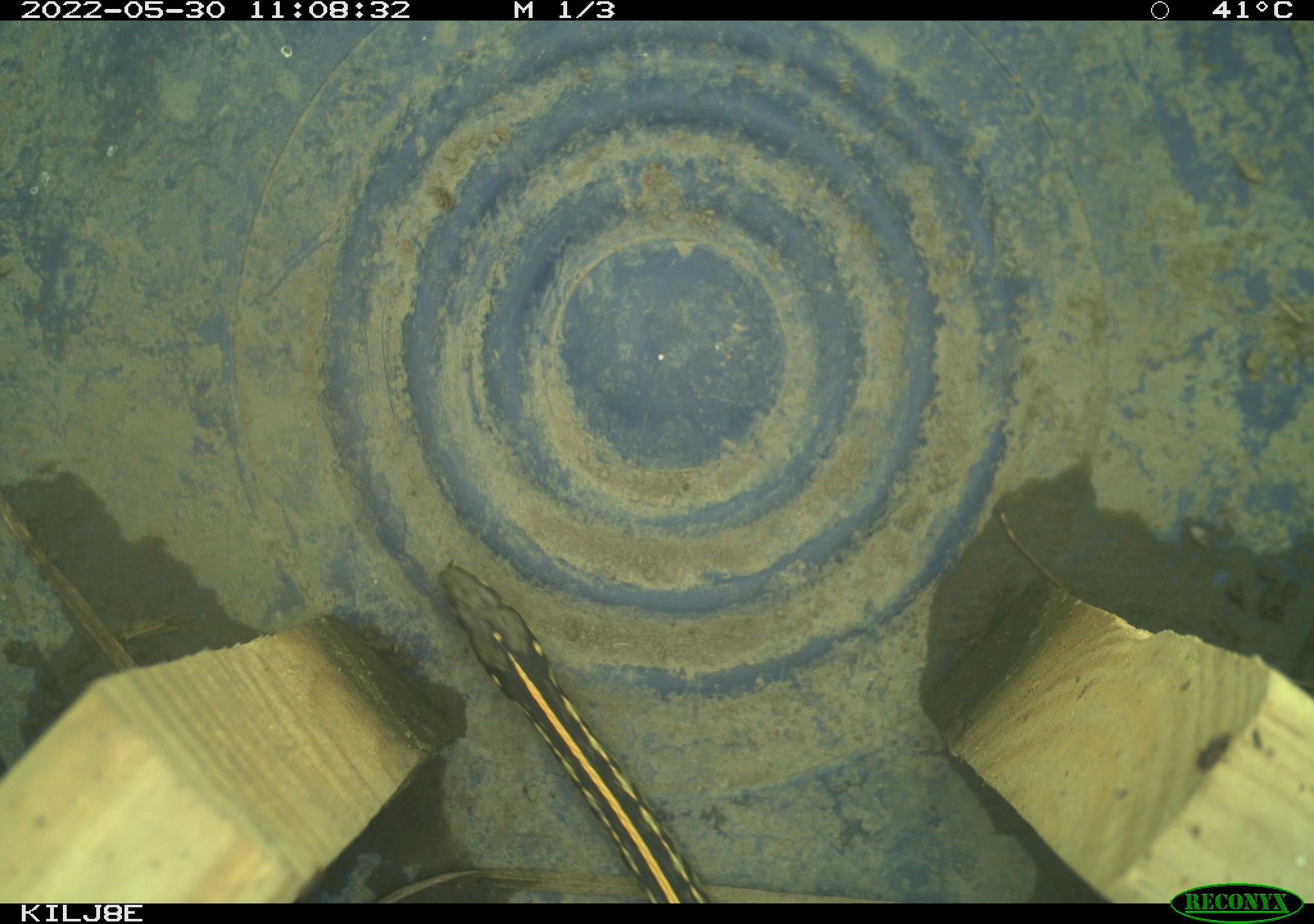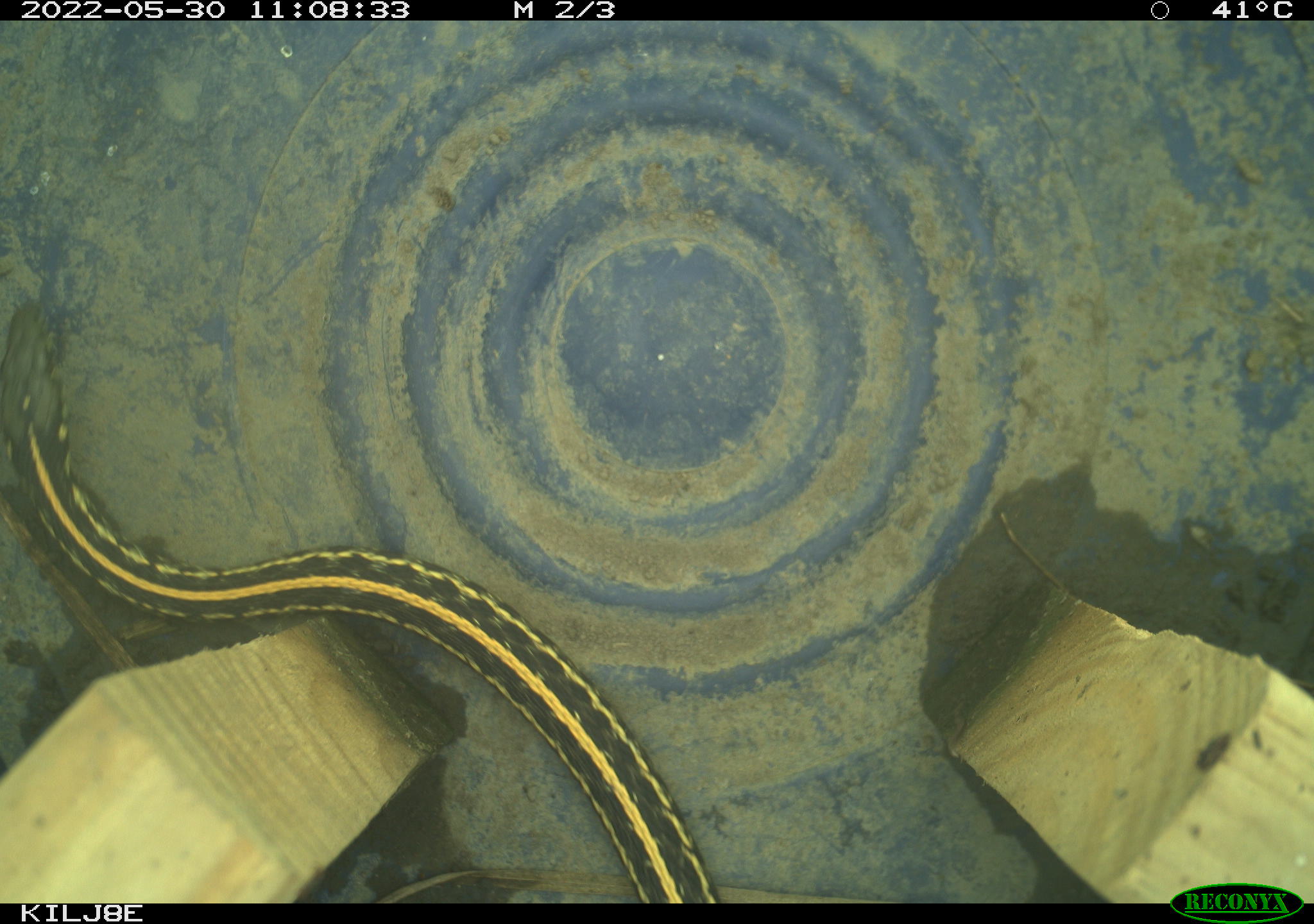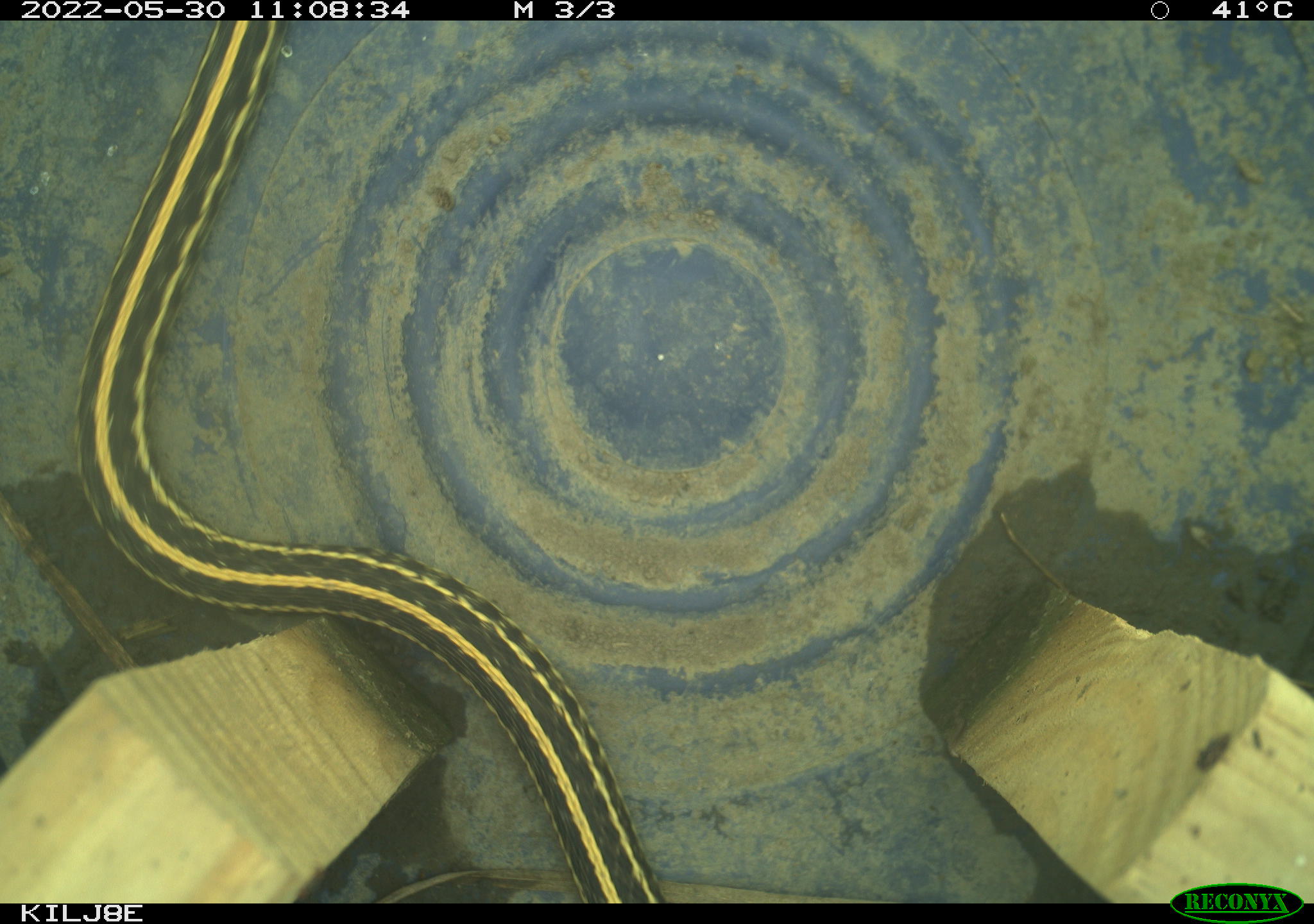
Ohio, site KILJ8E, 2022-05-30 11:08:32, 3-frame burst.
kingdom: Animalia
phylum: Chordata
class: Reptilia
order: Squamata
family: Colubridae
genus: Thamnophis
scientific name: Thamnophis radix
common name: plains gartersnake